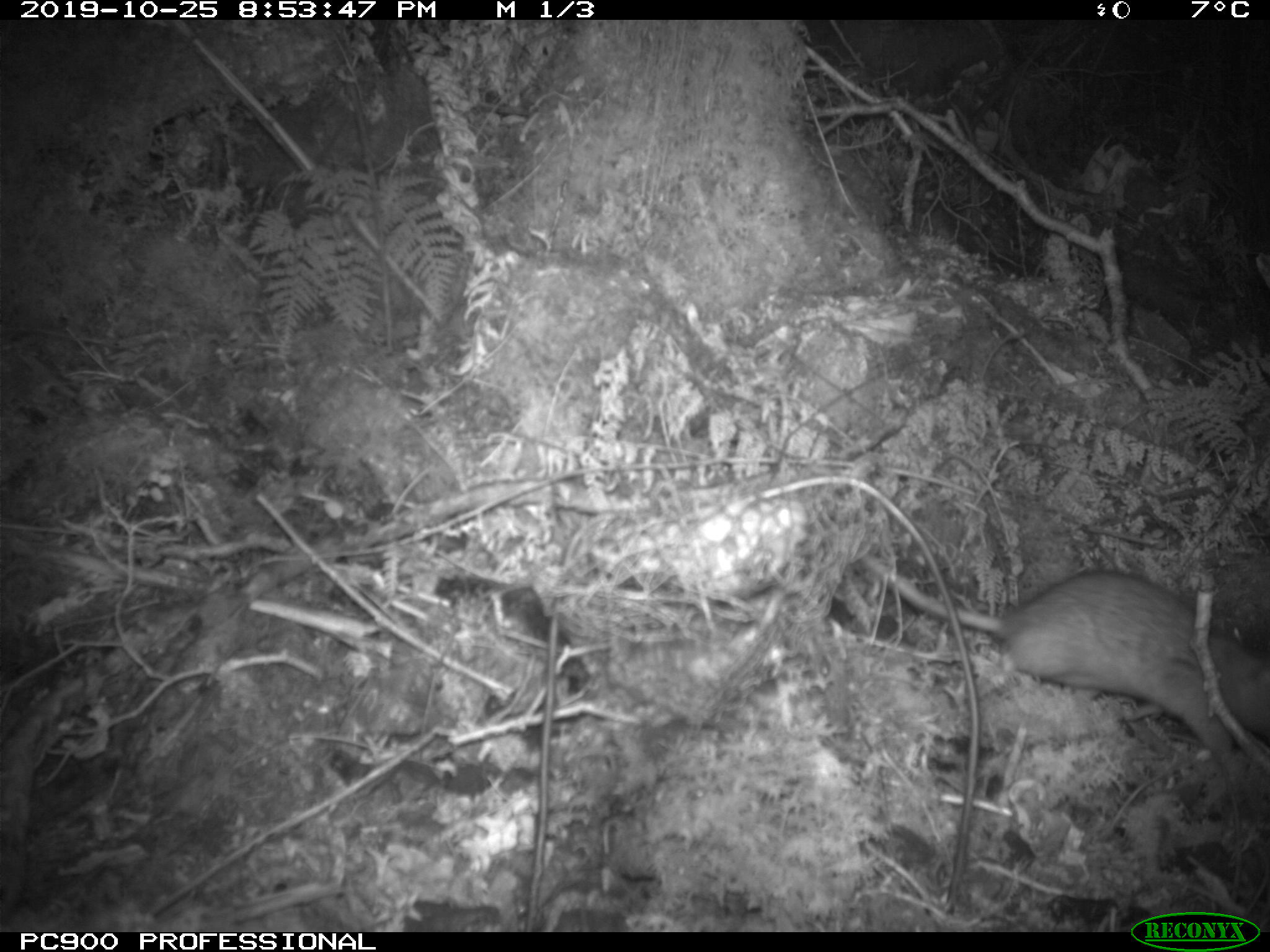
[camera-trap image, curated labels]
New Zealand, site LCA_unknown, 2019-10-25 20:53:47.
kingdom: Animalia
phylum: Chordata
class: Mammalia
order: Rodentia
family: Muridae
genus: Rattus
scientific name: Rattus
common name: rat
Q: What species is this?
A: Rat (Rattus).